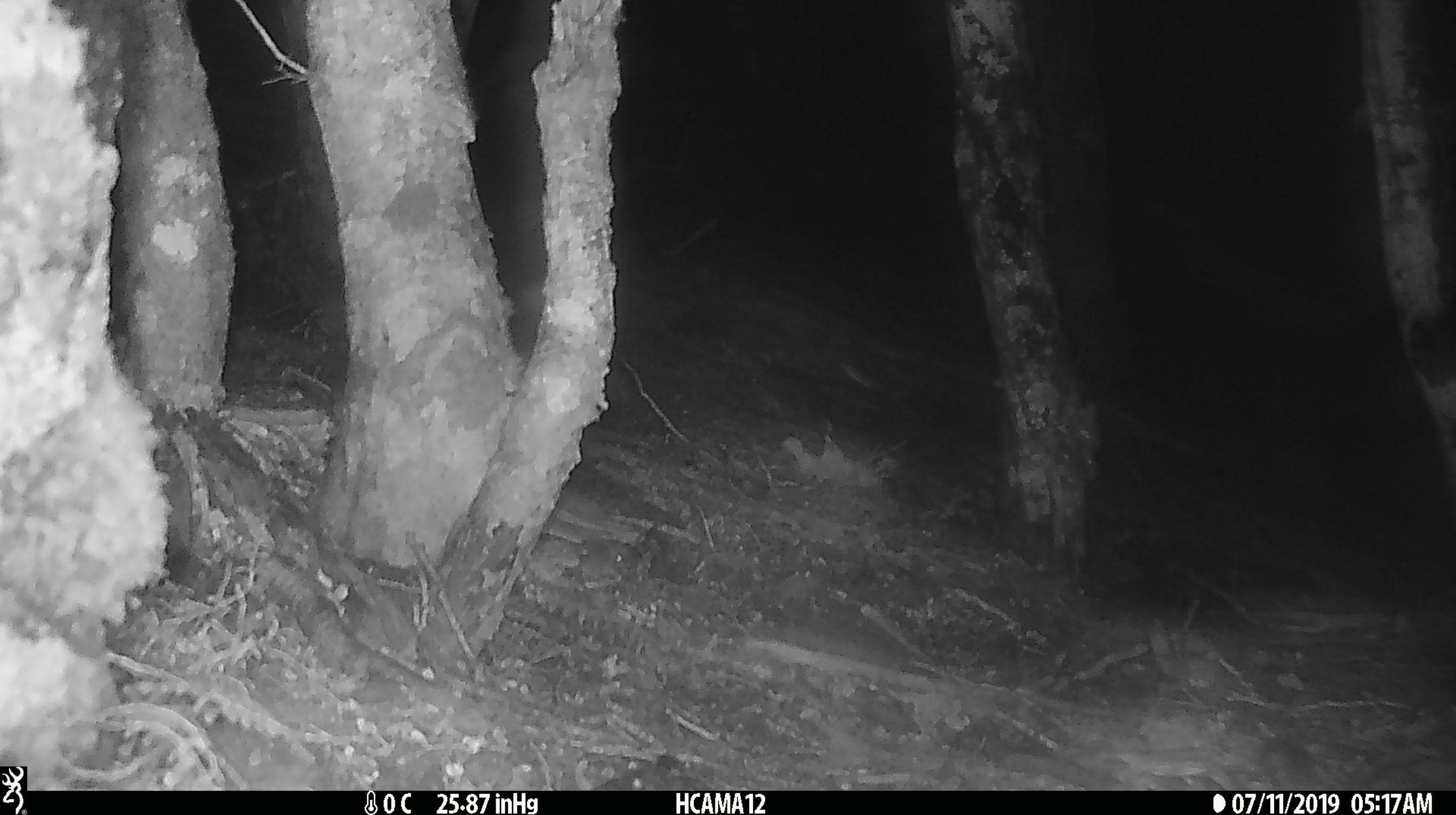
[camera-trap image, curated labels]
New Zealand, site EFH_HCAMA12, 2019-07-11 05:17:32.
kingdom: Animalia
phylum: Chordata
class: Mammalia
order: Rodentia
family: Muridae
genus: Mus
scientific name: Mus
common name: mouse